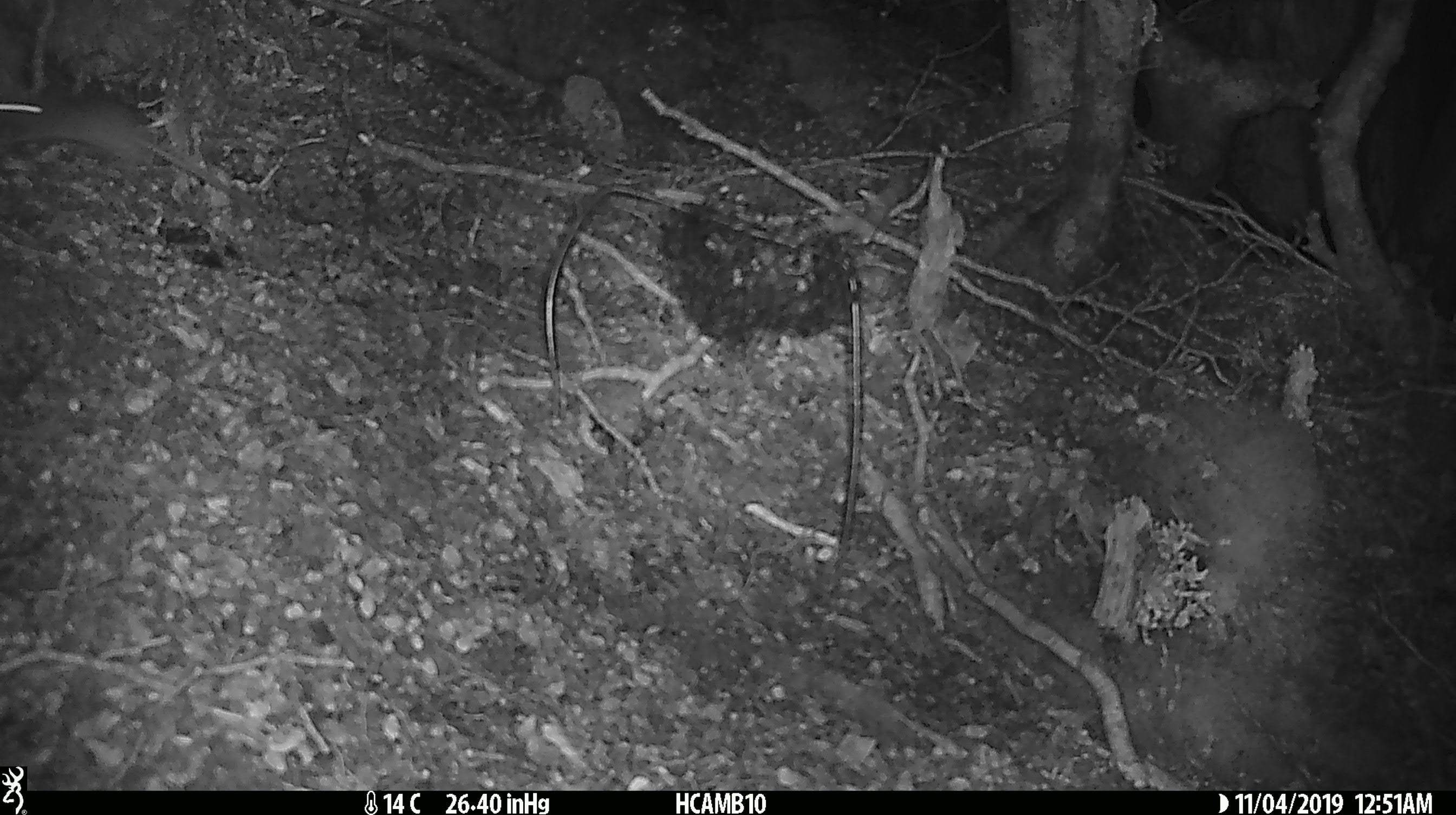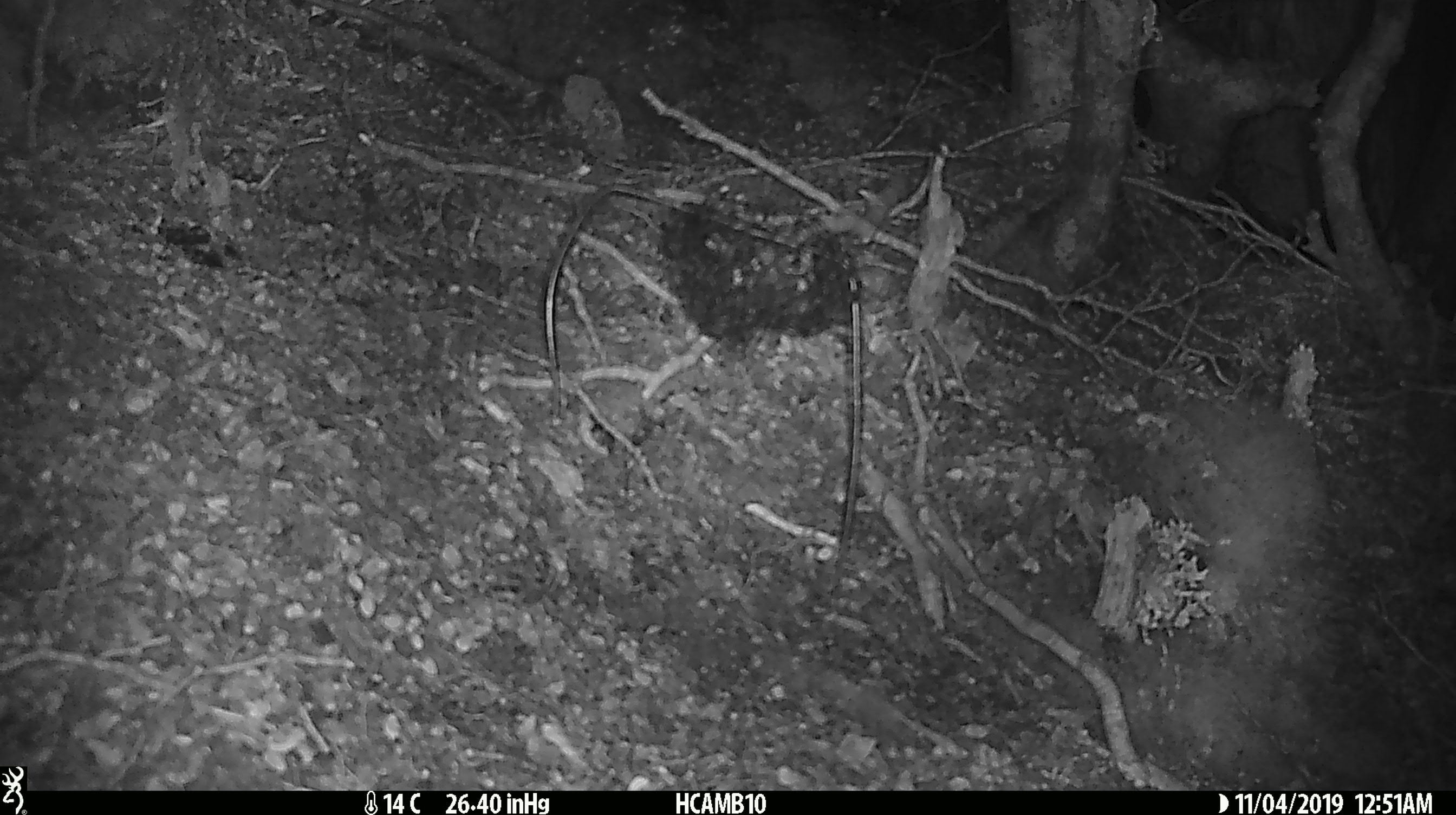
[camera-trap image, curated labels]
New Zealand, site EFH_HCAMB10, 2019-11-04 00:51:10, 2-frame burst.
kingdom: Animalia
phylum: Chordata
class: Mammalia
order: Rodentia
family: Muridae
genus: Mus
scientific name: Mus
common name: mouse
Mouse (Mus).